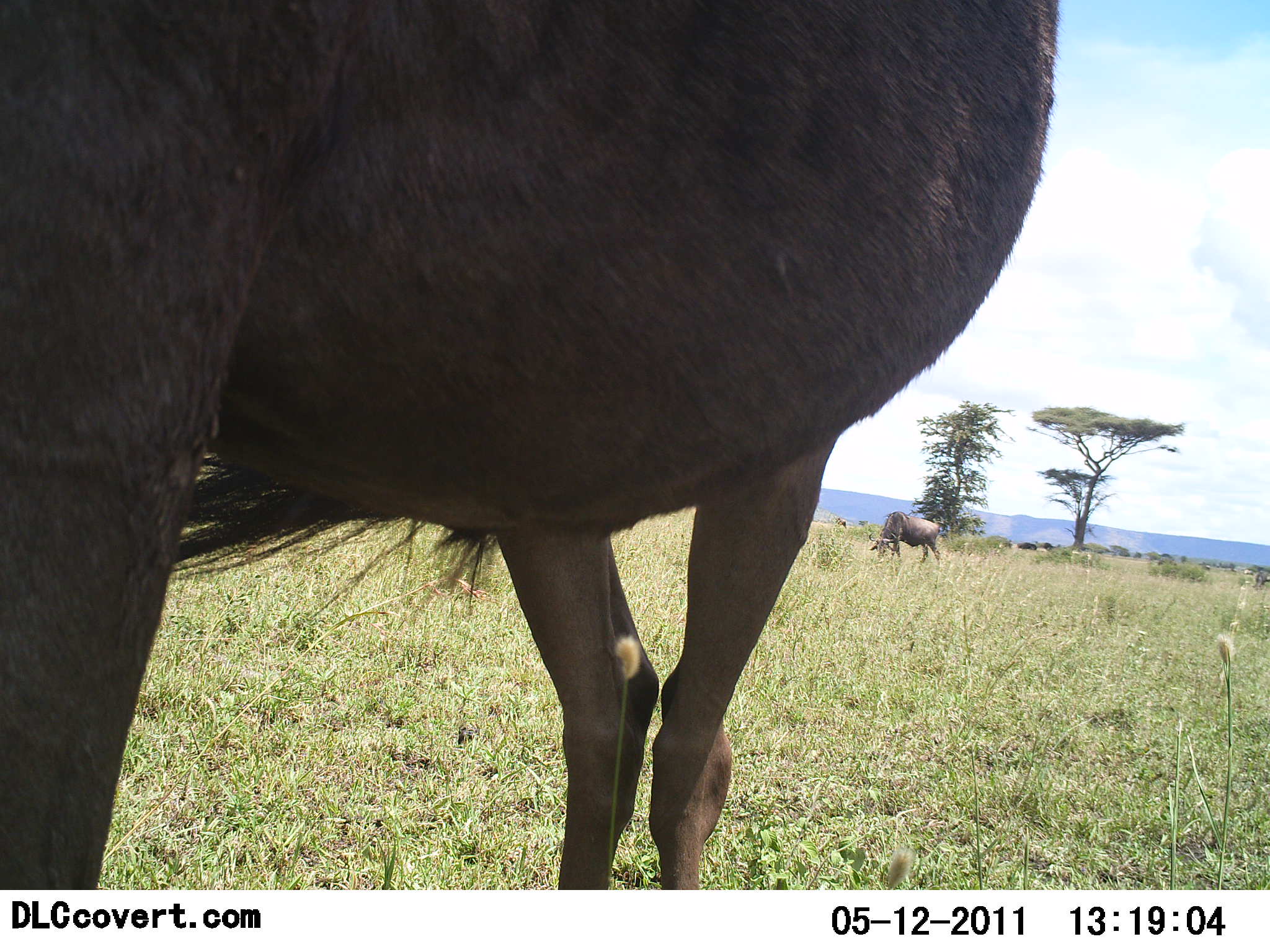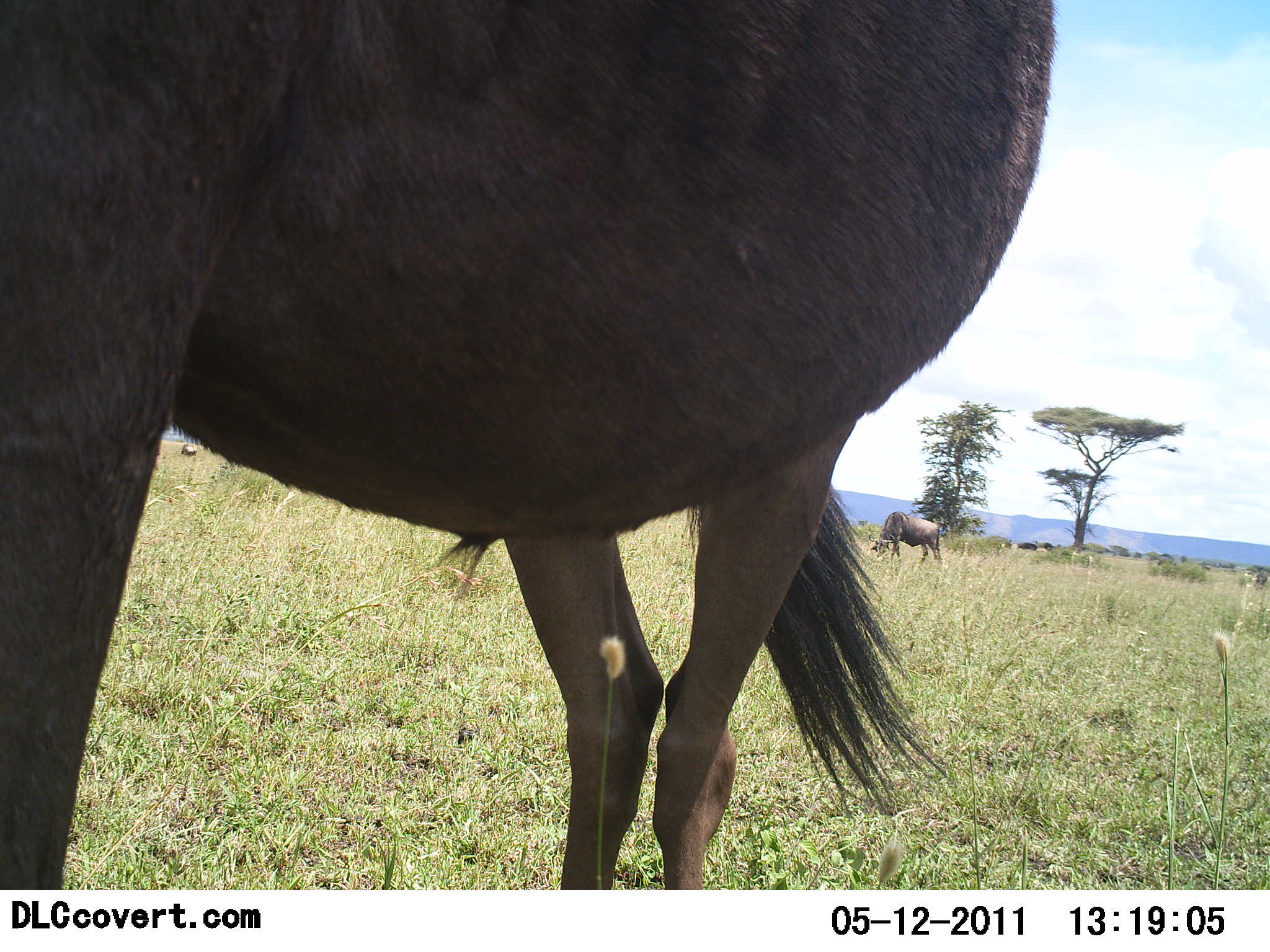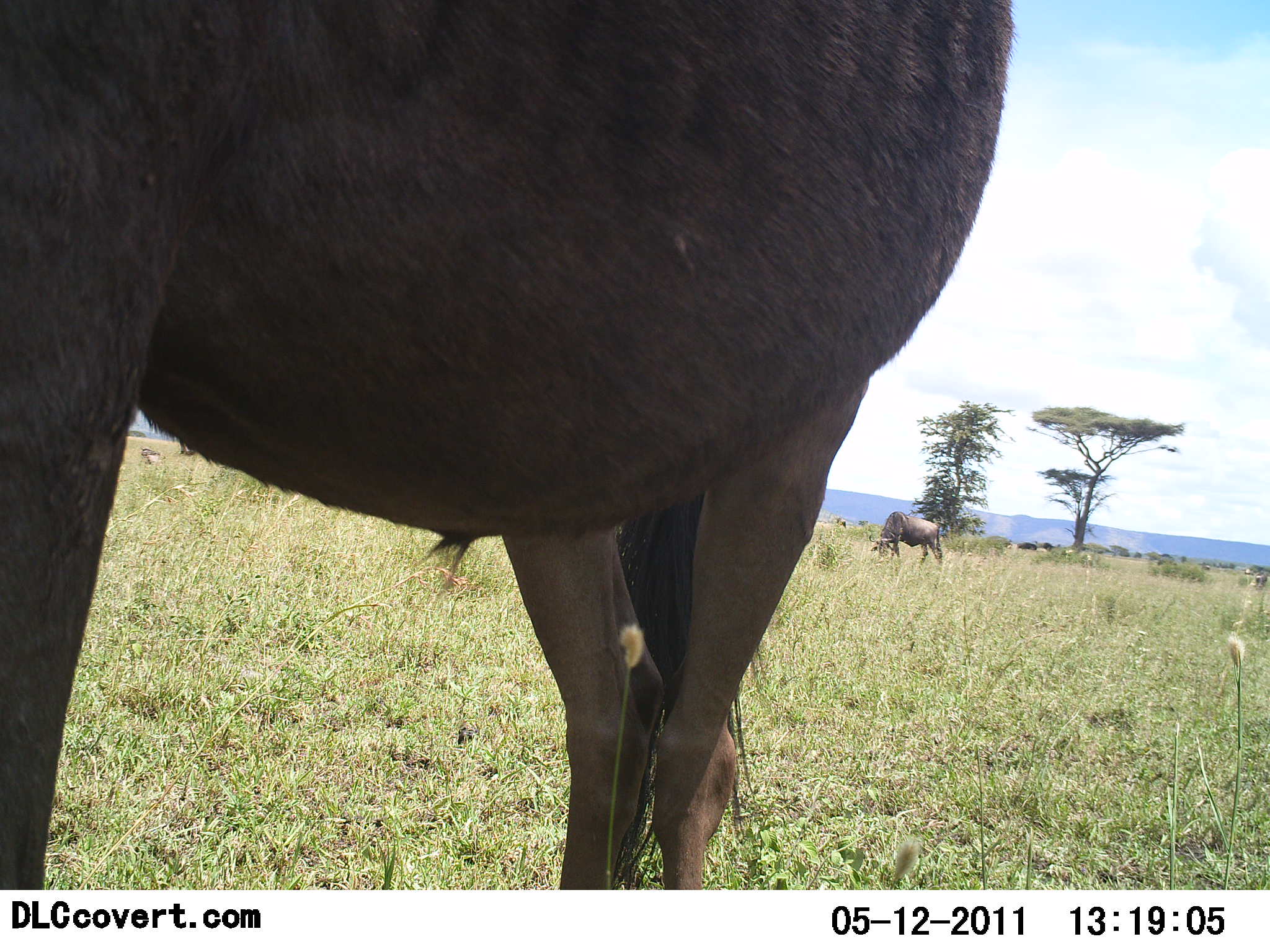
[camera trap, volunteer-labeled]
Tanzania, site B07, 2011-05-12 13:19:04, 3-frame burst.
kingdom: Animalia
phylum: Chordata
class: Mammalia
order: Artiodactyla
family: Bovidae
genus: Connochaetes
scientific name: Connochaetes taurinus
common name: blue wildebeest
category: wildebeest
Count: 2.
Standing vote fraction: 60%.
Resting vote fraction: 0%.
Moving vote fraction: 0%.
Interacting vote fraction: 0%.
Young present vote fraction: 0%.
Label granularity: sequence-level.